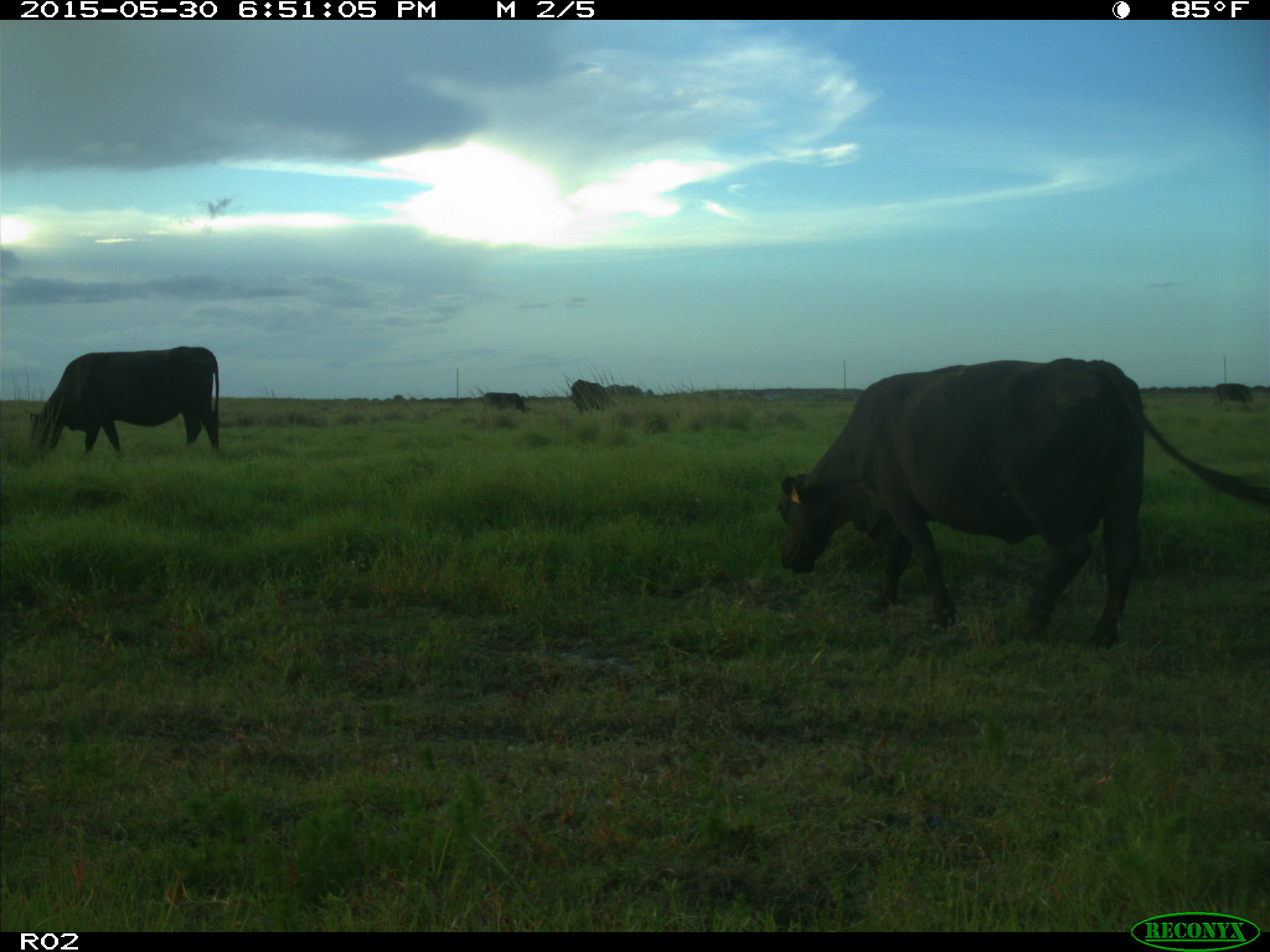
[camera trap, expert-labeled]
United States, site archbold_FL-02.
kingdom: Animalia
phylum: Chordata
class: Mammalia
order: Artiodactyla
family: Bovidae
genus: Bos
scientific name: Bos taurus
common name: domestic cow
Bos taurus (domestic cow).